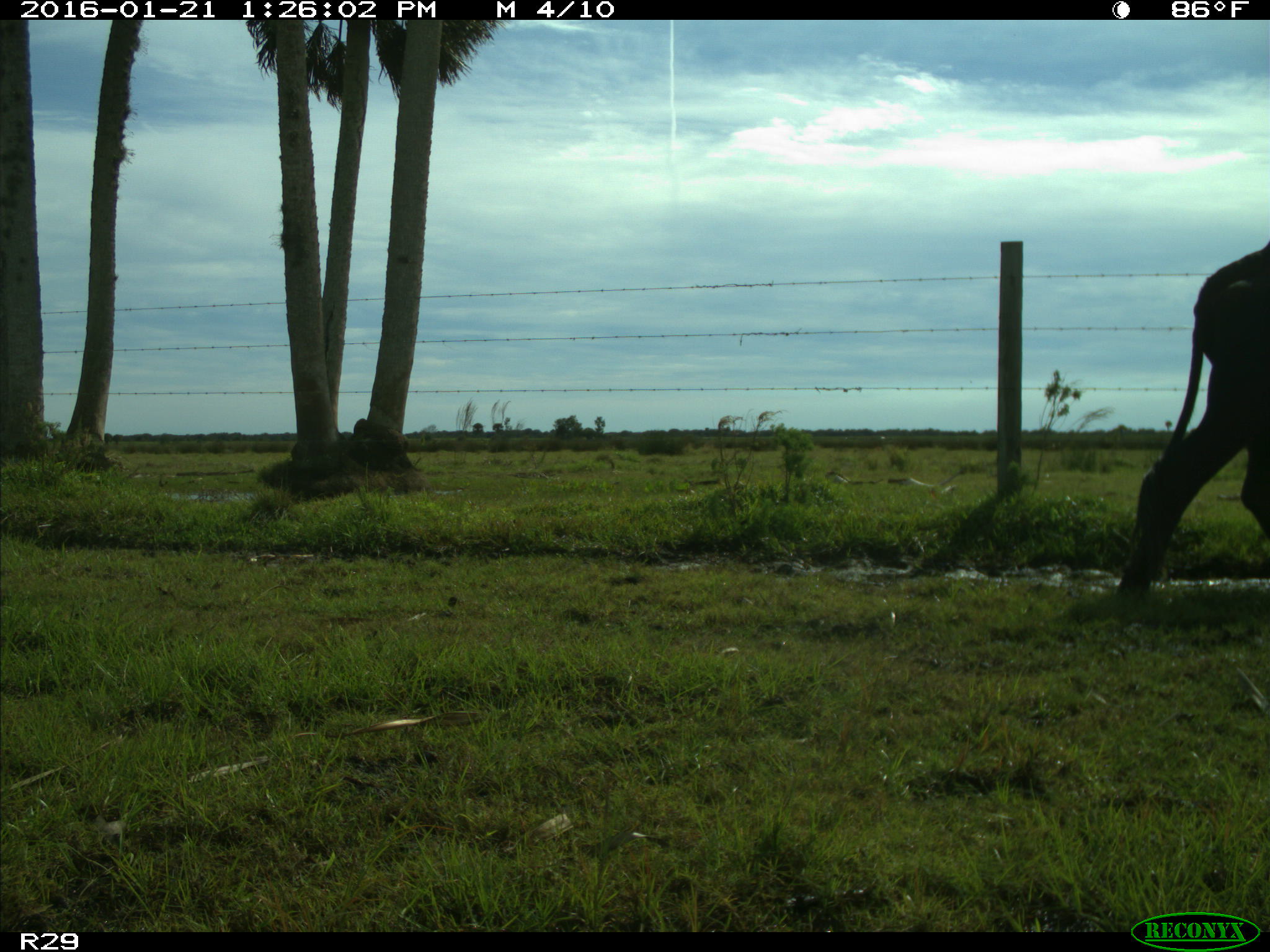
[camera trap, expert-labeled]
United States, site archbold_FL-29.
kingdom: Animalia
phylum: Chordata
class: Mammalia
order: Artiodactyla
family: Bovidae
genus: Bos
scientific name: Bos taurus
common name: domestic cow